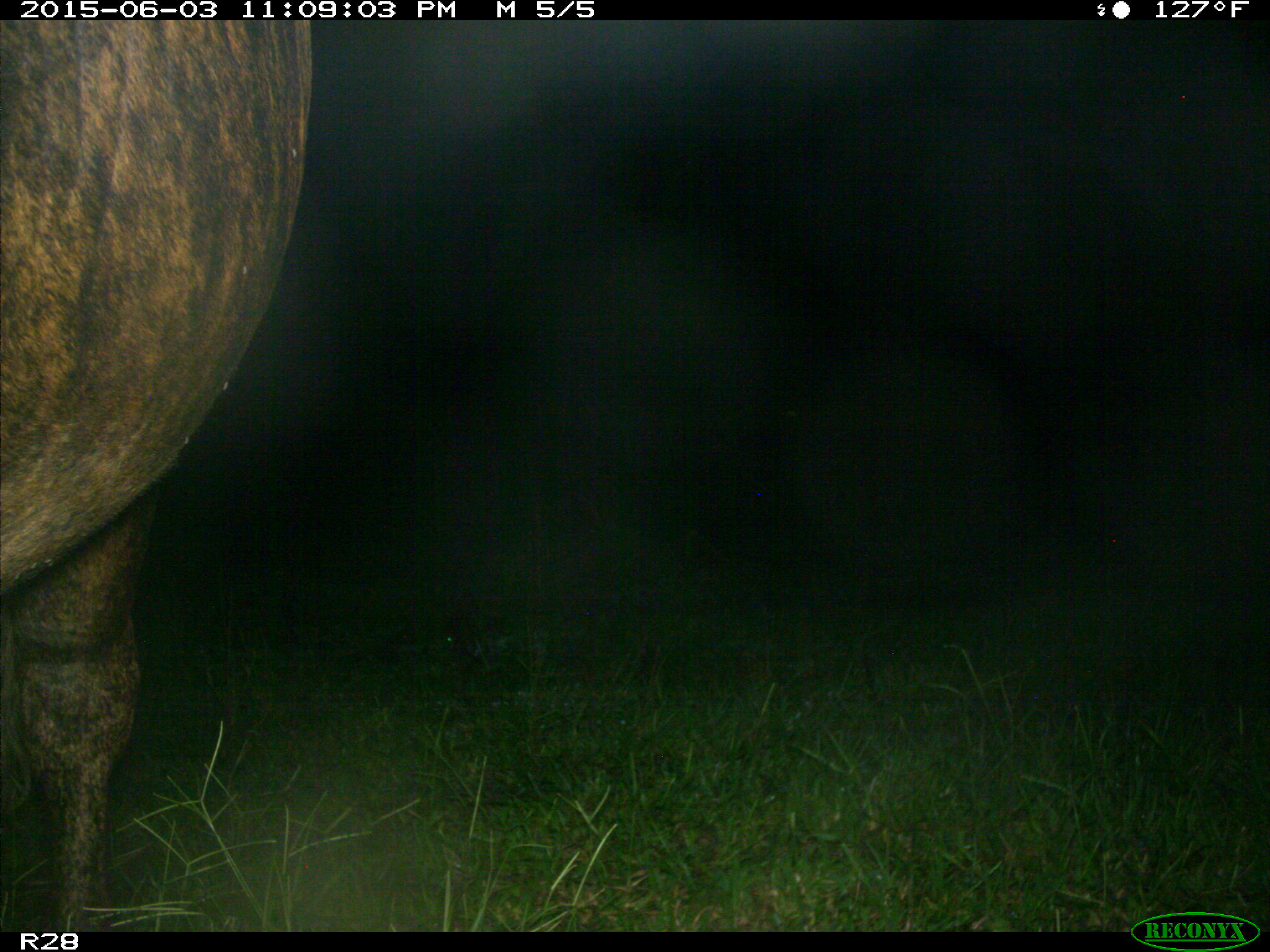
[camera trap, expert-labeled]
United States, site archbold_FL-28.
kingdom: Animalia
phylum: Chordata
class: Mammalia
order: Artiodactyla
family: Bovidae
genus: Bos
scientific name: Bos taurus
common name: domestic cow